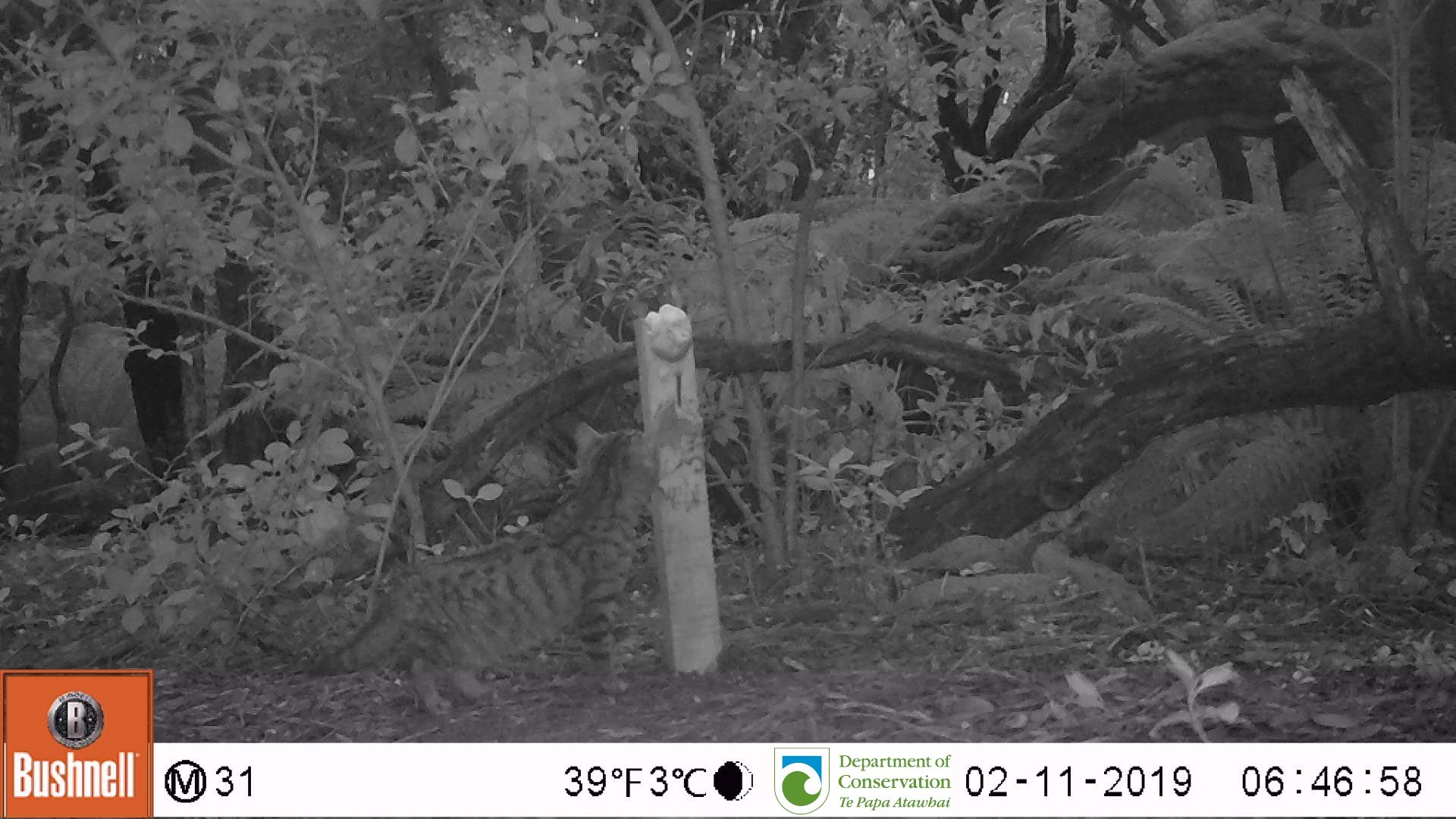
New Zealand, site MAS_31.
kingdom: Animalia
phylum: Chordata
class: Mammalia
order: Carnivora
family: Felidae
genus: Felis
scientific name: Felis catus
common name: domestic cat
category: cat